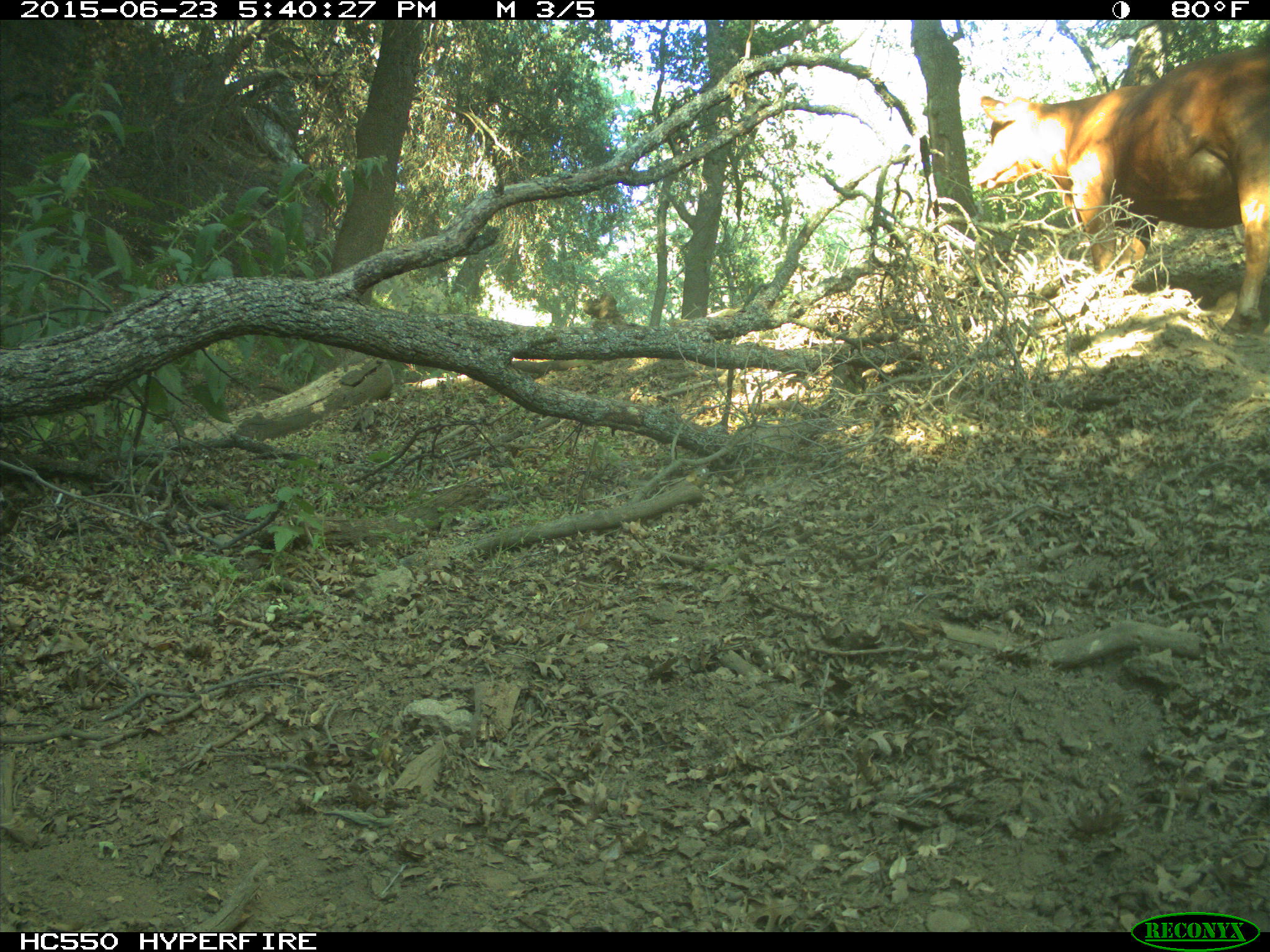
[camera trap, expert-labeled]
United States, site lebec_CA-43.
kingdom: Animalia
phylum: Chordata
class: Mammalia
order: Artiodactyla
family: Bovidae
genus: Bos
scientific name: Bos taurus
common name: domestic cow